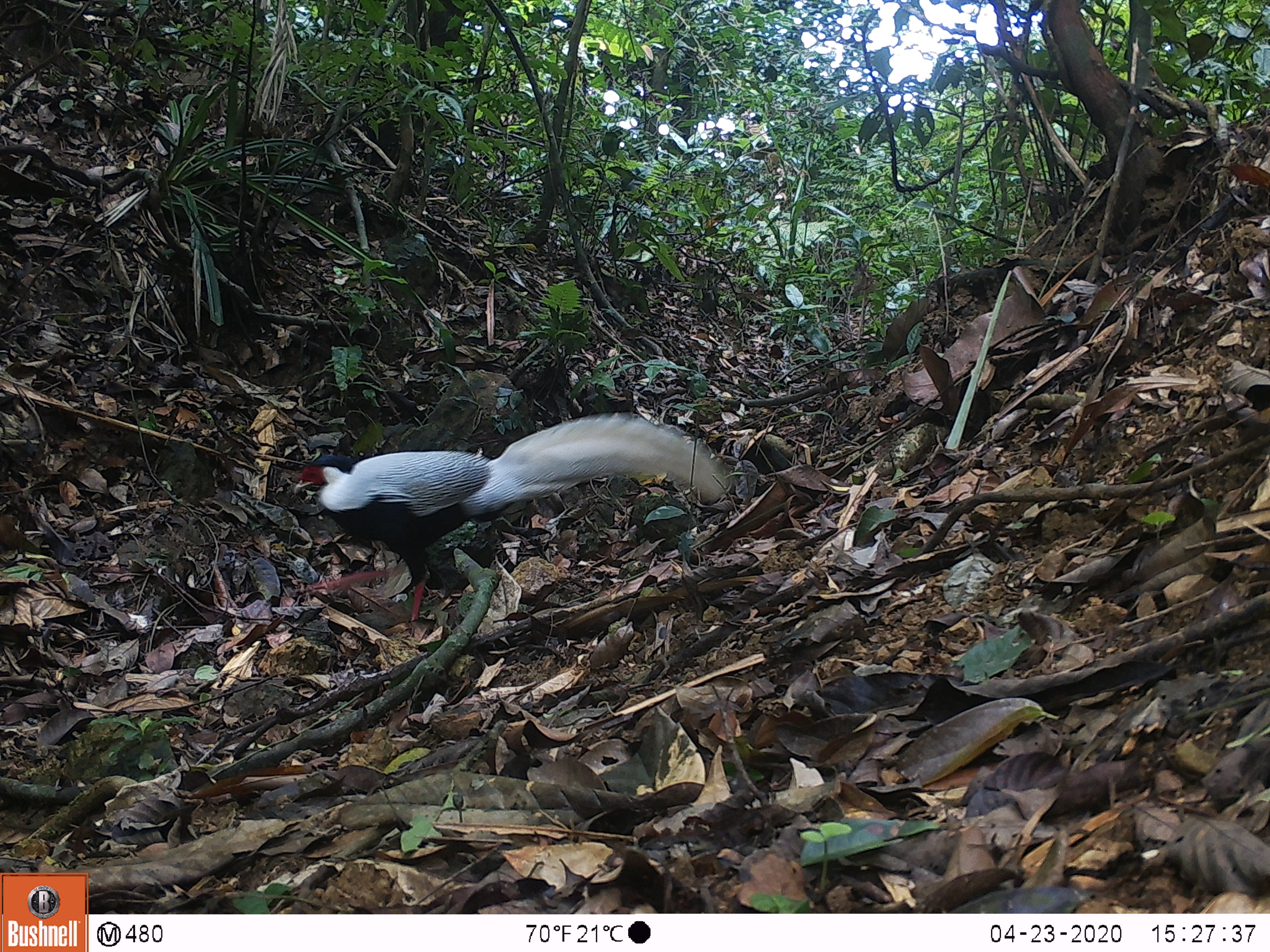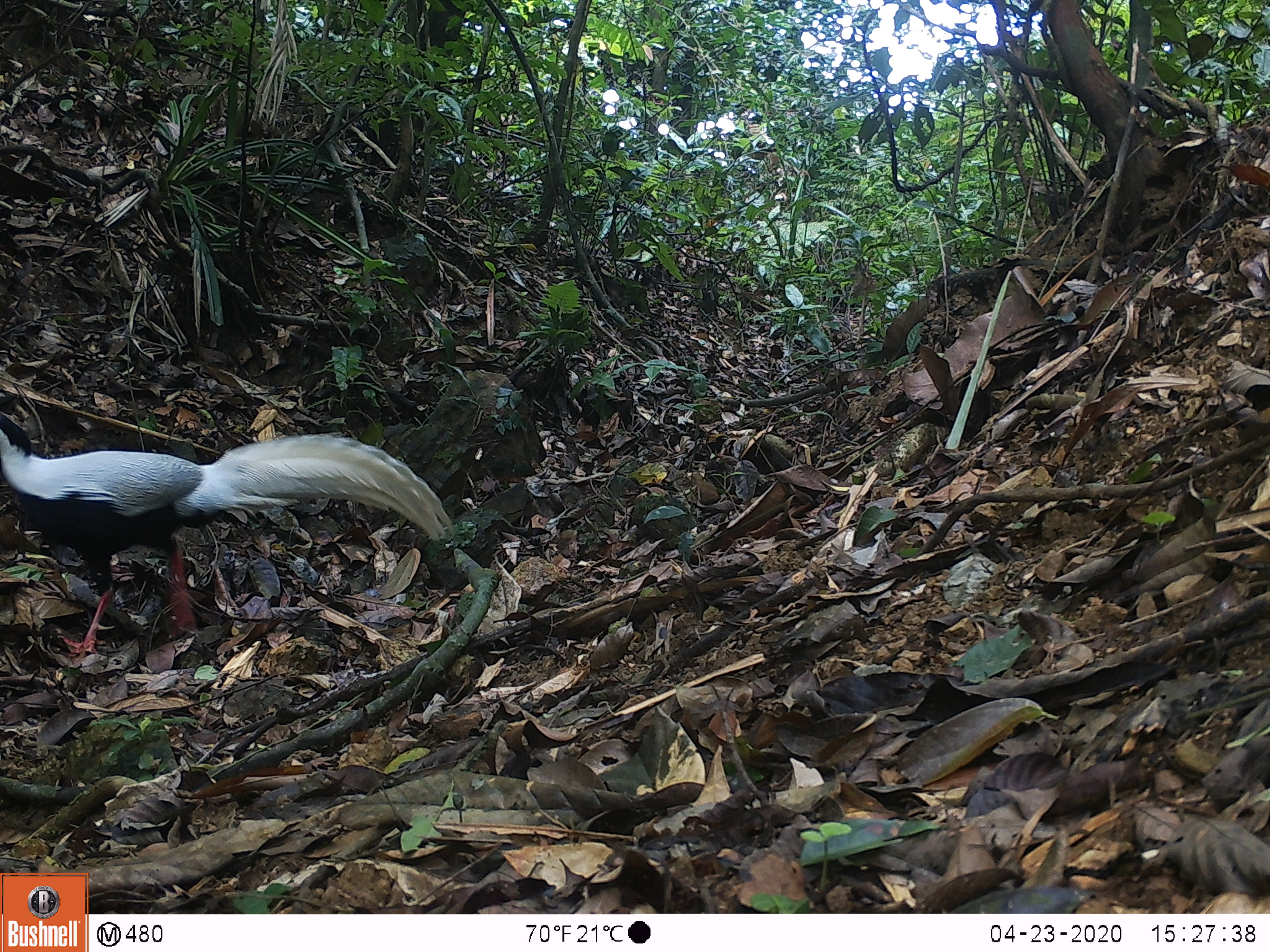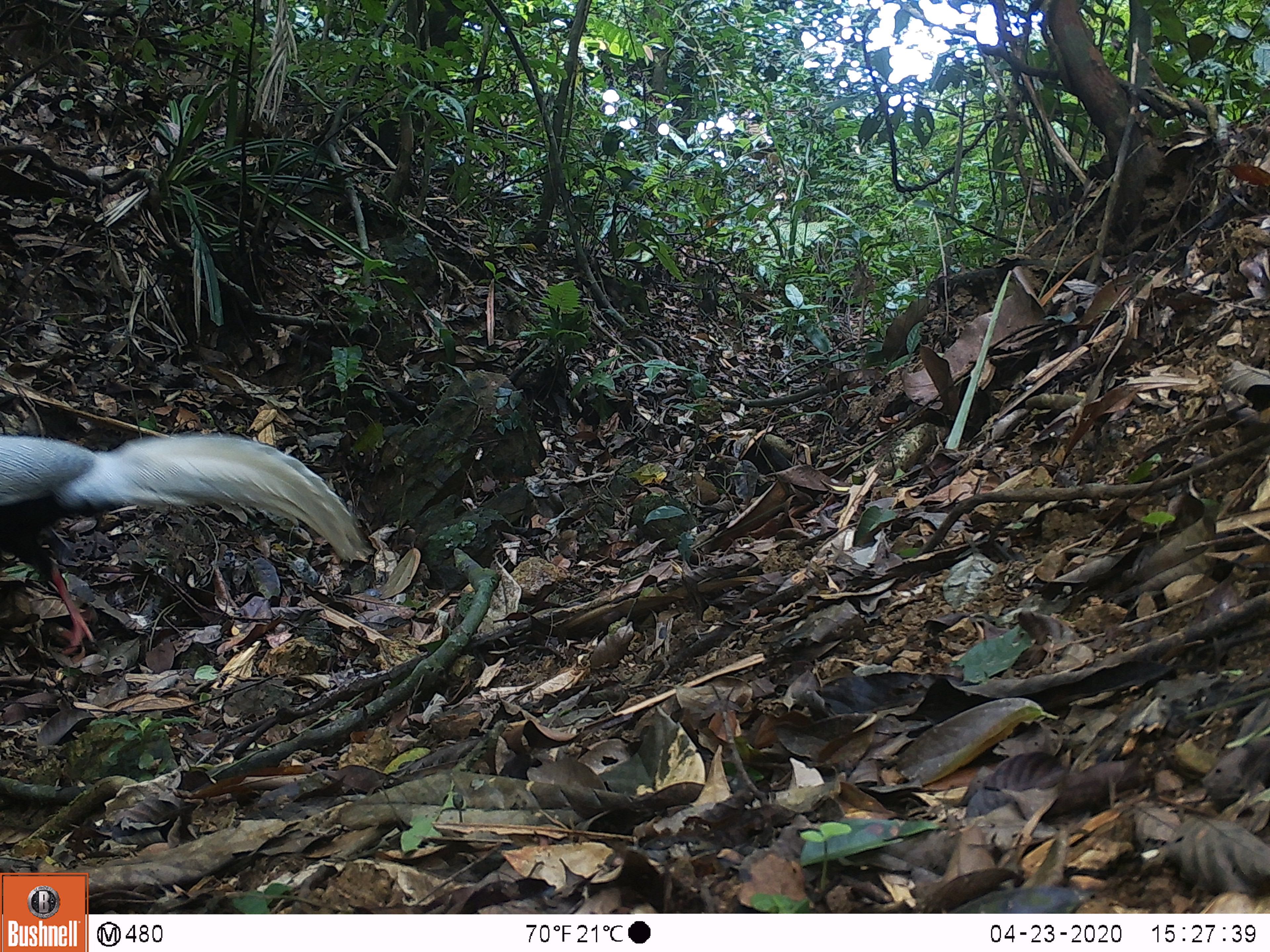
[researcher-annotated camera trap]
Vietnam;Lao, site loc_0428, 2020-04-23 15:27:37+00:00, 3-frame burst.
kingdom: Animalia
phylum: Chordata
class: Aves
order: Galliformes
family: Phasianidae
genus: Lophura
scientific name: Lophura nycthemera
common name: silver pheasant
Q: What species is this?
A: Silver pheasant (Lophura nycthemera).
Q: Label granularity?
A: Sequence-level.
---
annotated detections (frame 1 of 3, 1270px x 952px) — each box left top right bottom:
silver pheasant: 294 413 729 621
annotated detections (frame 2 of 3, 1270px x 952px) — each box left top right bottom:
silver pheasant: 0 390 455 653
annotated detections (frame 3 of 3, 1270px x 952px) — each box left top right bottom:
silver pheasant: 0 432 369 653